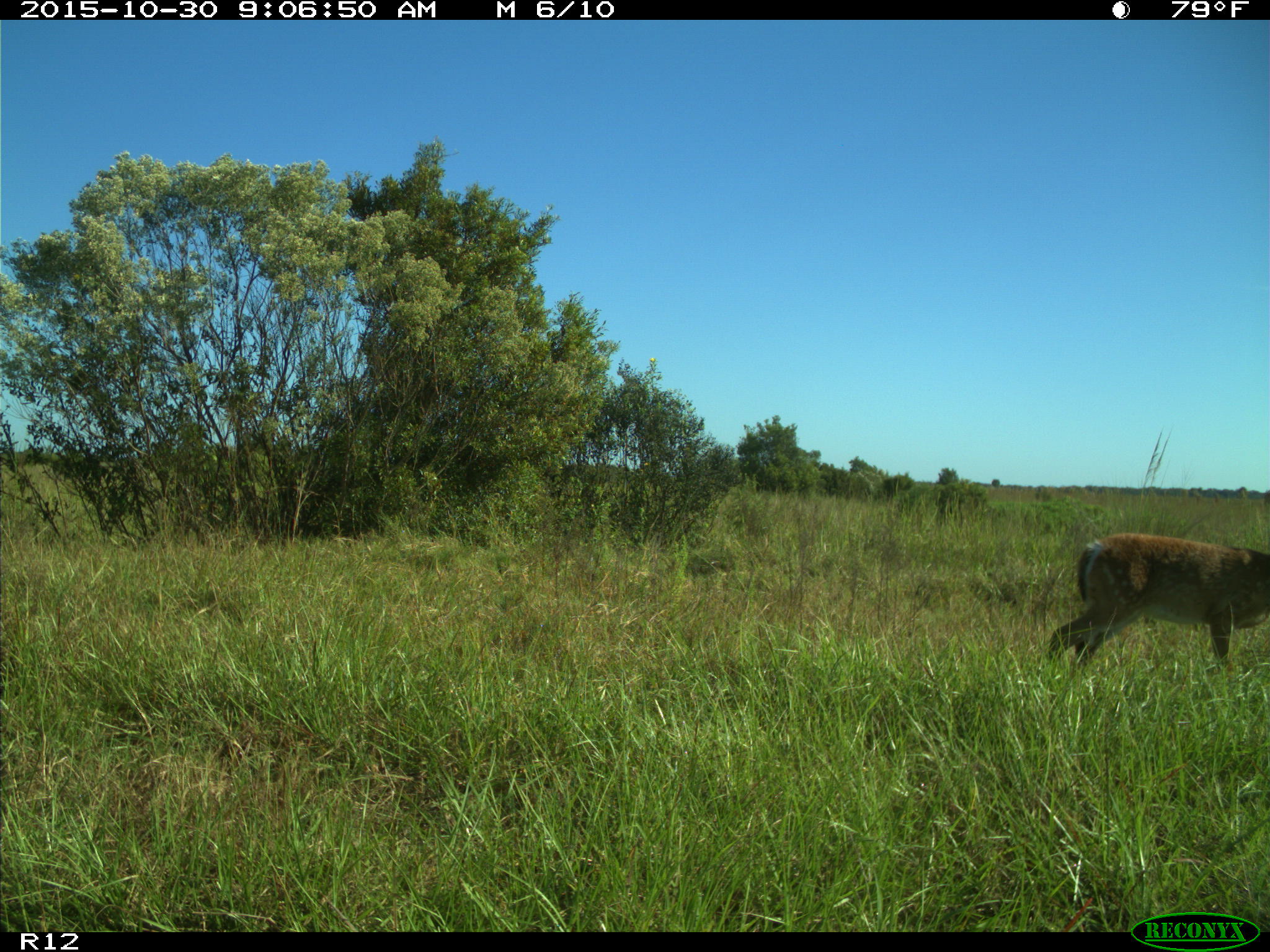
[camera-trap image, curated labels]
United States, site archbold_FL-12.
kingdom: Animalia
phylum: Chordata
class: Mammalia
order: Artiodactyla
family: Cervidae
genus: Odocoileus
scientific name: Odocoileus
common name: deer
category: unidentified deer